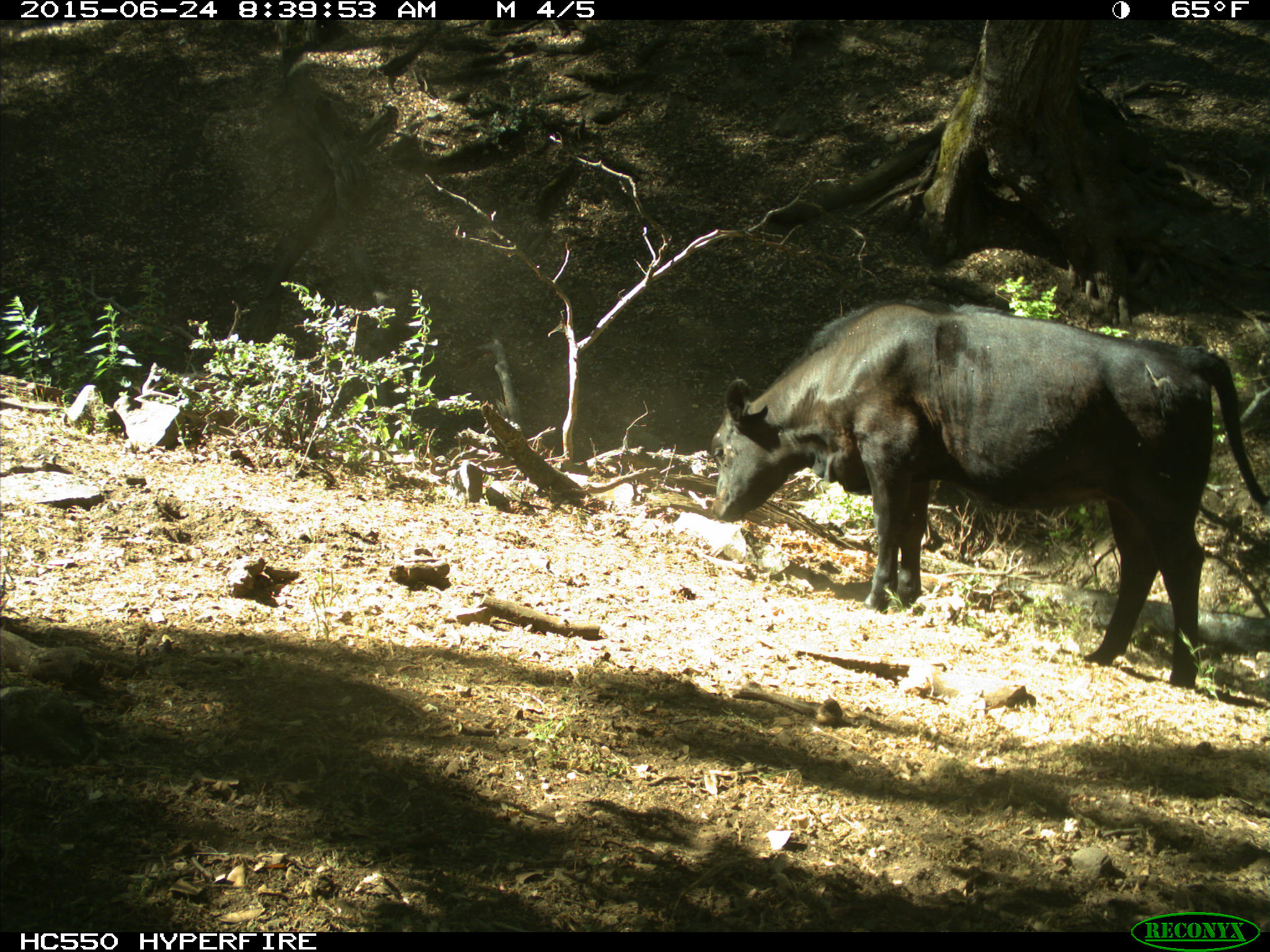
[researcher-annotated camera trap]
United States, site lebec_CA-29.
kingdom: Animalia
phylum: Chordata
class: Mammalia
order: Artiodactyla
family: Bovidae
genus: Bos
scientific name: Bos taurus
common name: domestic cow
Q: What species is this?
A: Bos taurus (domestic cow).